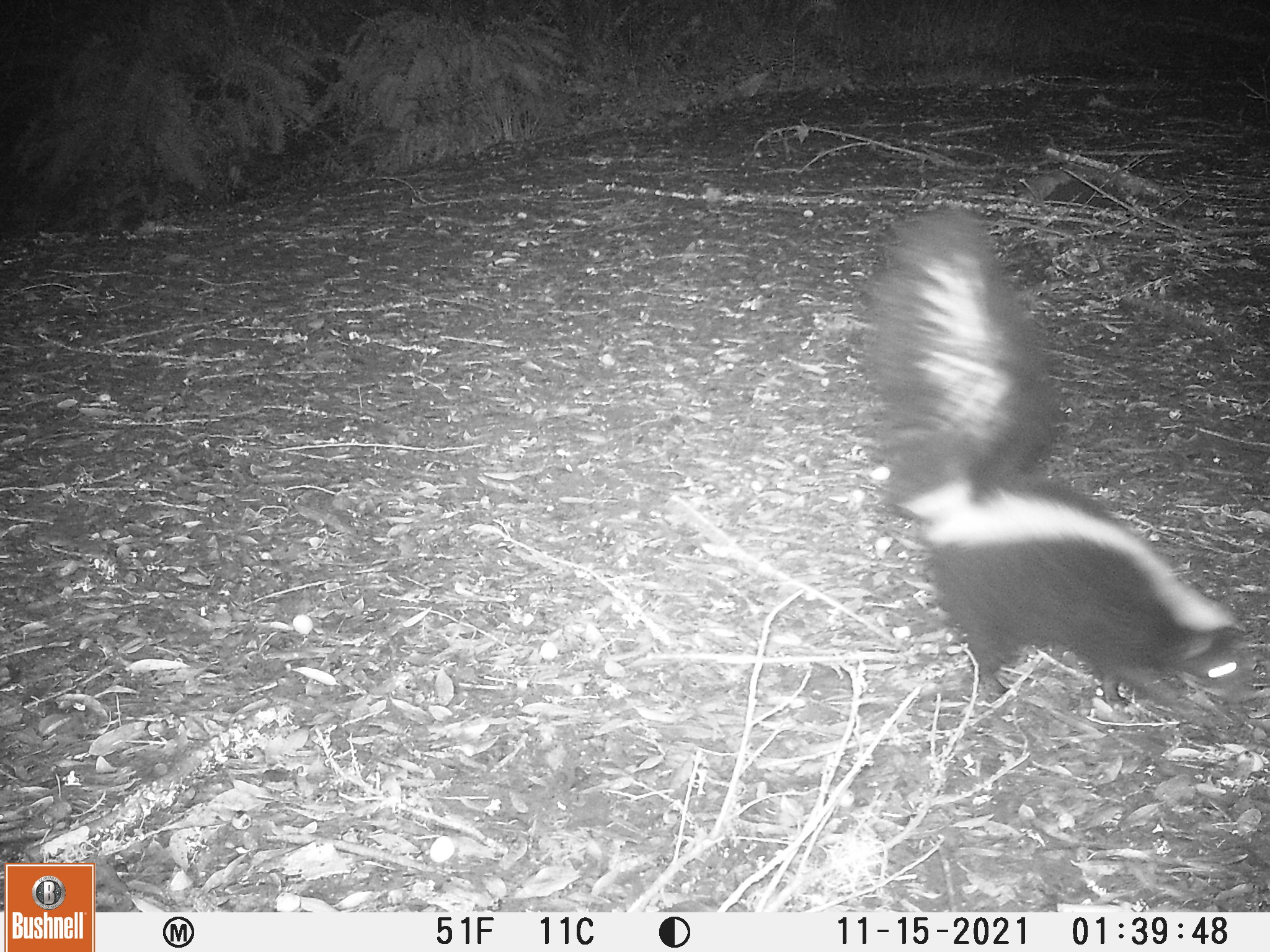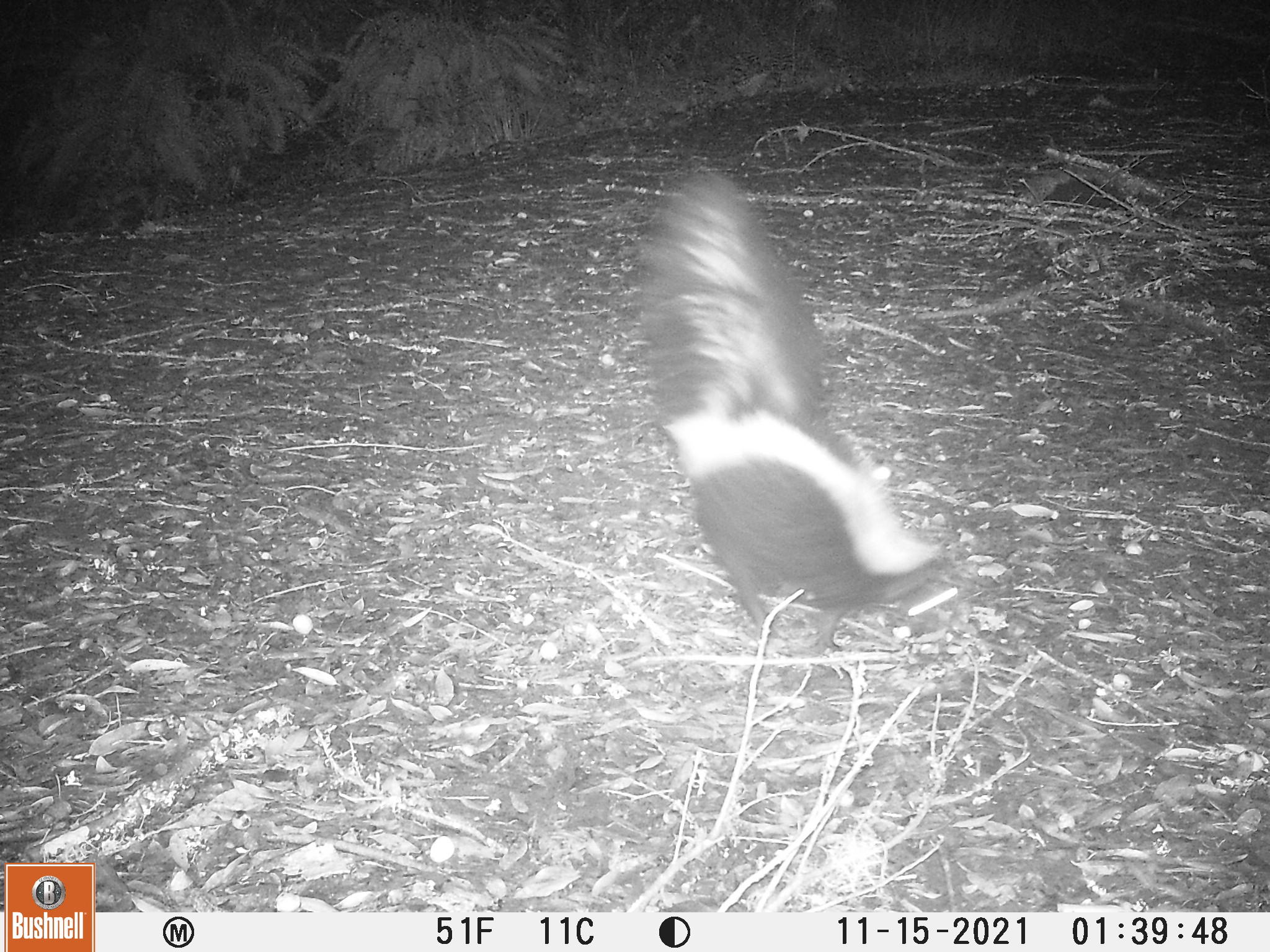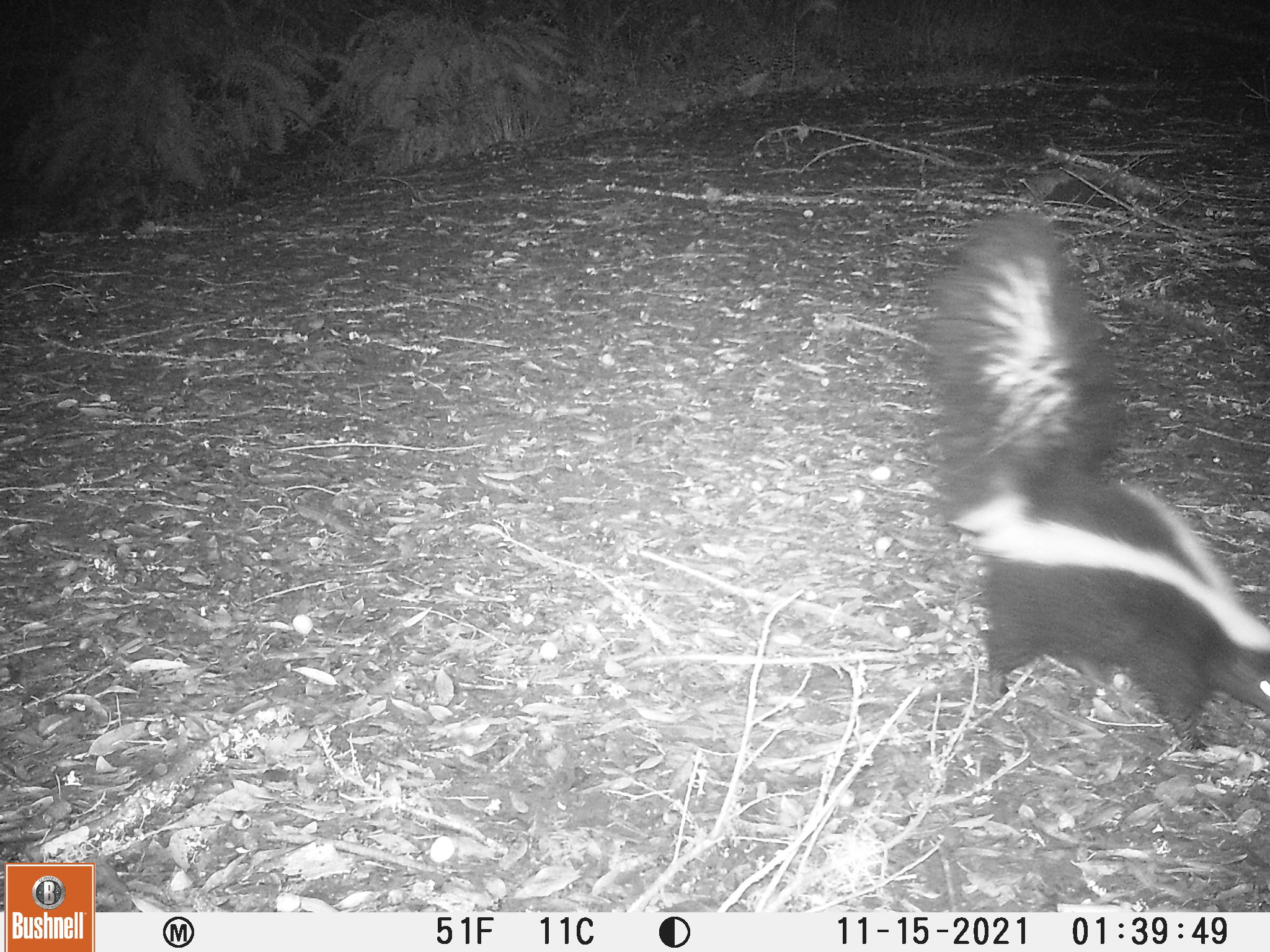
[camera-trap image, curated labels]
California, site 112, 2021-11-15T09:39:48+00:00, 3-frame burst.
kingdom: Animalia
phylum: Chordata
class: Mammalia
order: Carnivora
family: Mephitidae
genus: Mephitis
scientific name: Mephitis mephitis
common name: striped skunk